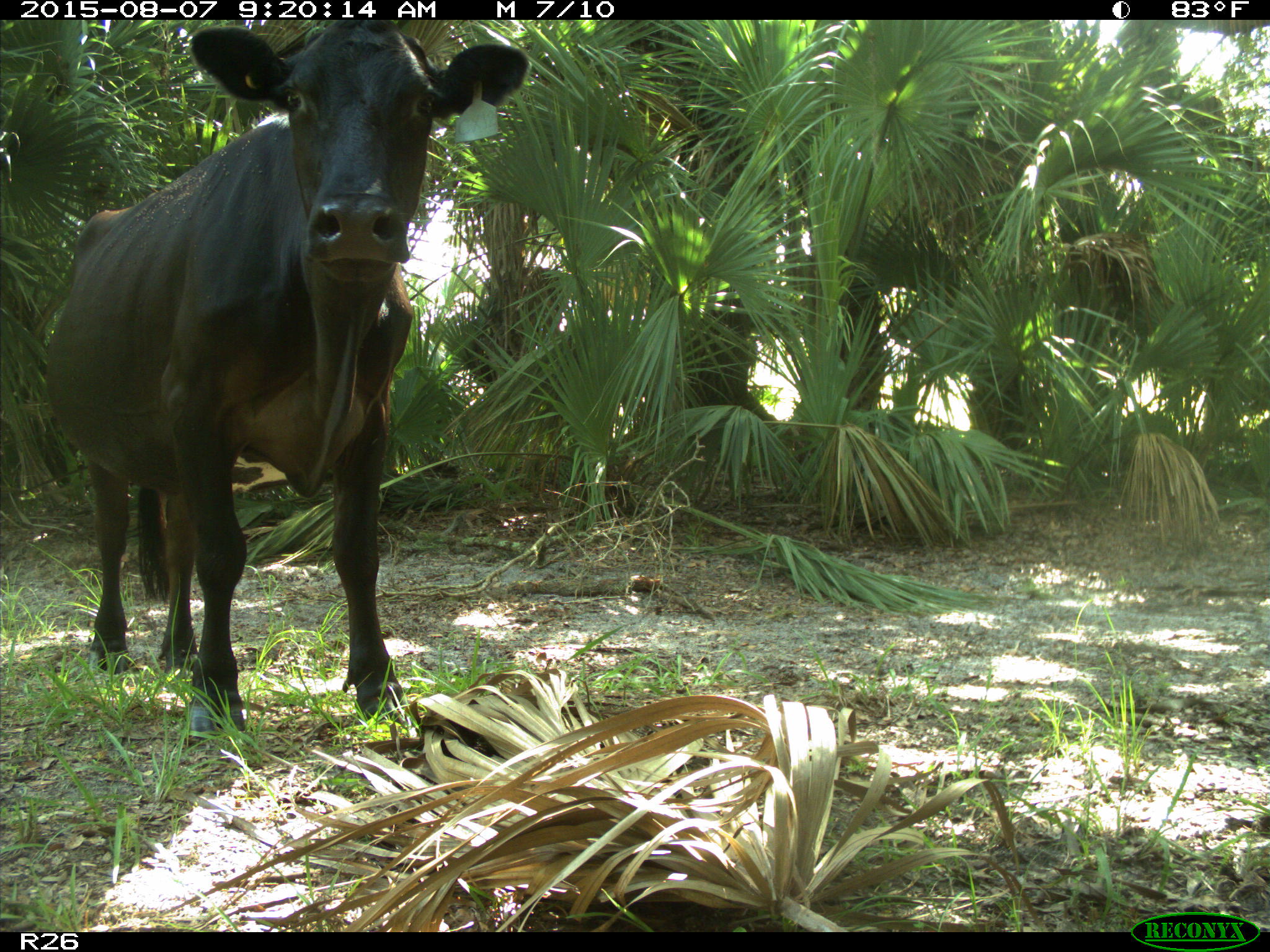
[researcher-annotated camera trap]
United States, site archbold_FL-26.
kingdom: Animalia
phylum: Chordata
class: Mammalia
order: Artiodactyla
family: Bovidae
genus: Bos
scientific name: Bos taurus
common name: domestic cow